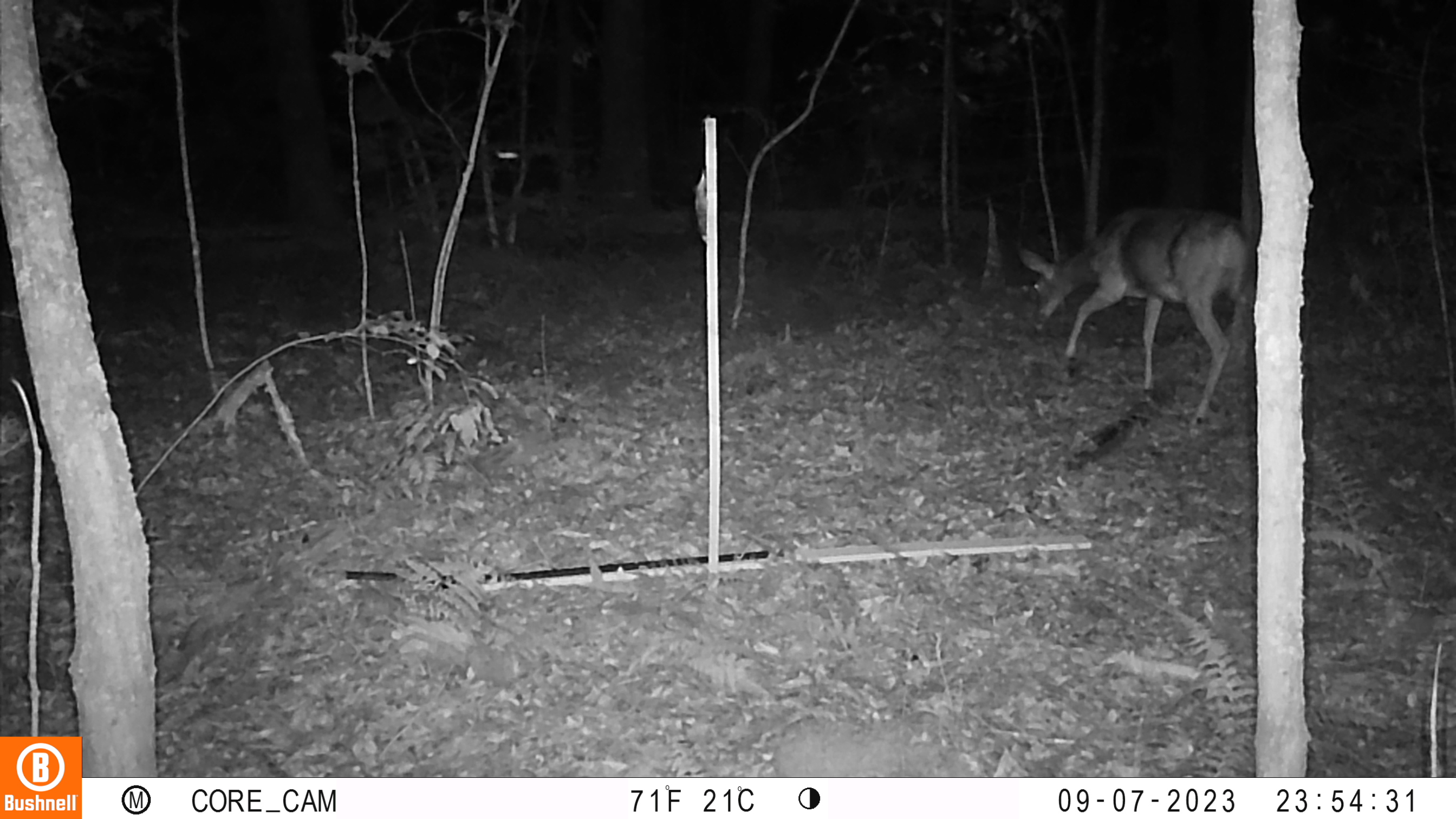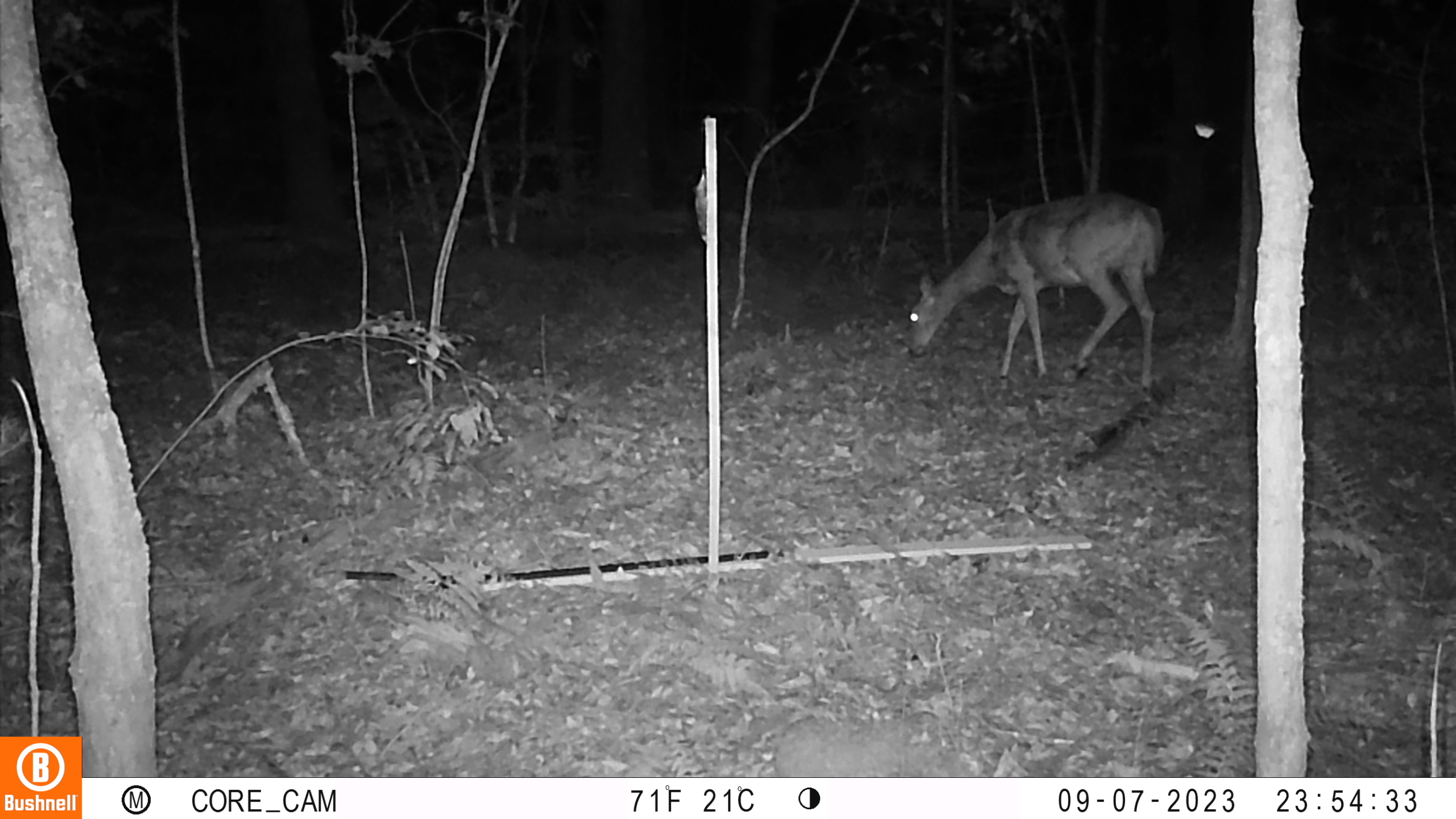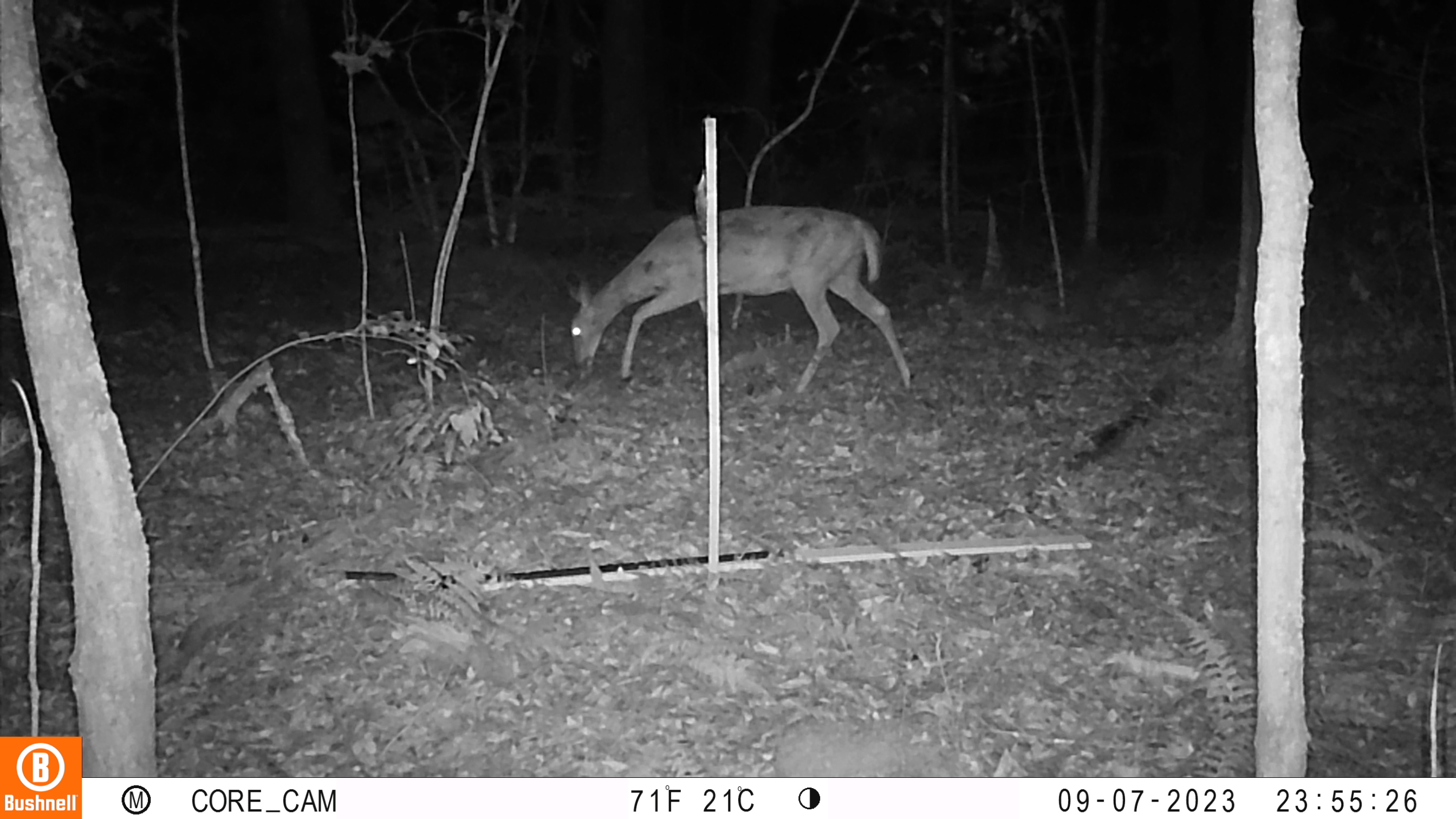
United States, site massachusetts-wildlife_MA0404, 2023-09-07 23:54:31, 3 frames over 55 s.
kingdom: Animalia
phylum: Chordata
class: Mammalia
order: Artiodactyla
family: Cervidae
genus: Odocoileus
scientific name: Odocoileus virginianus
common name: white-tailed deer